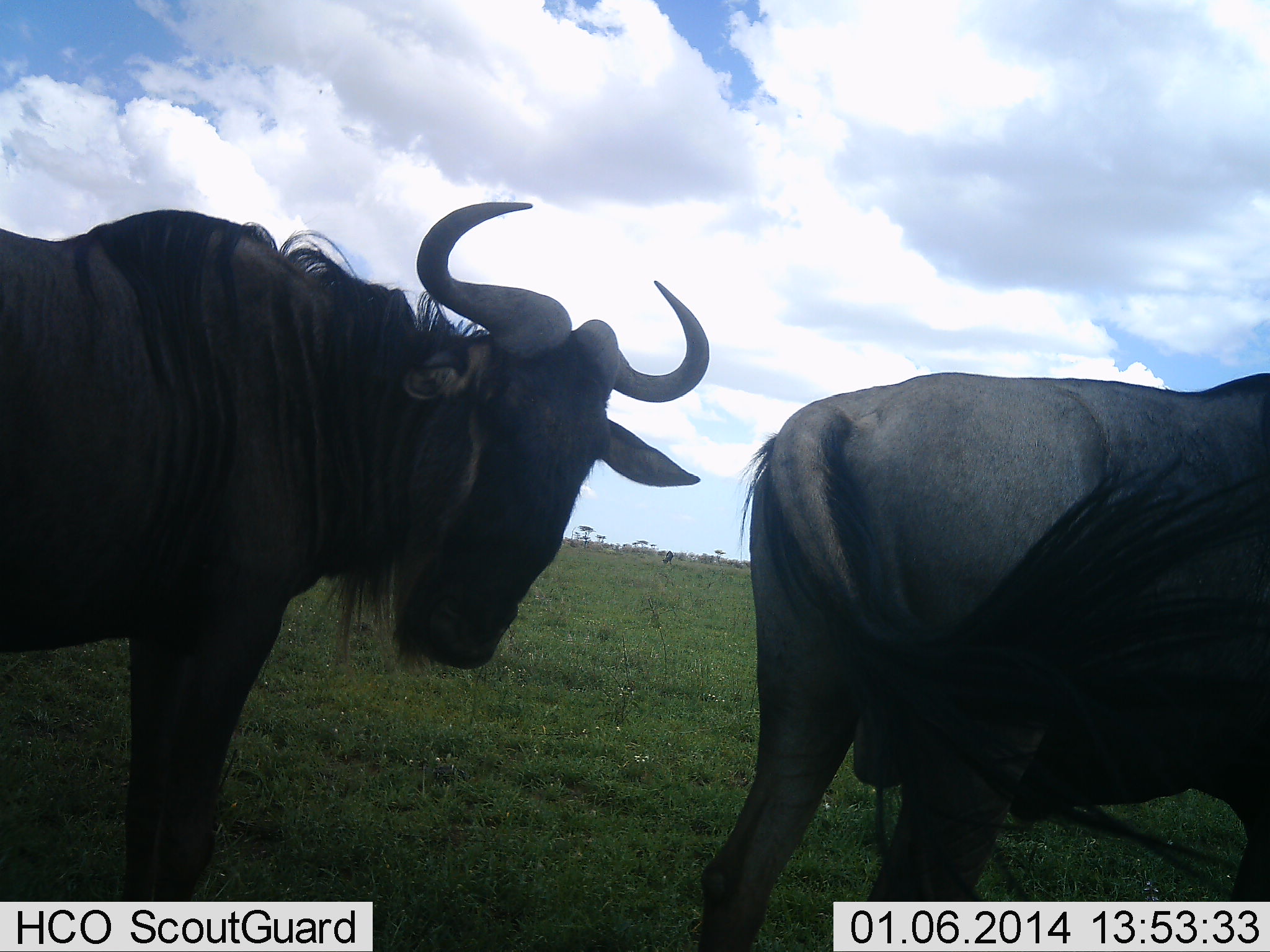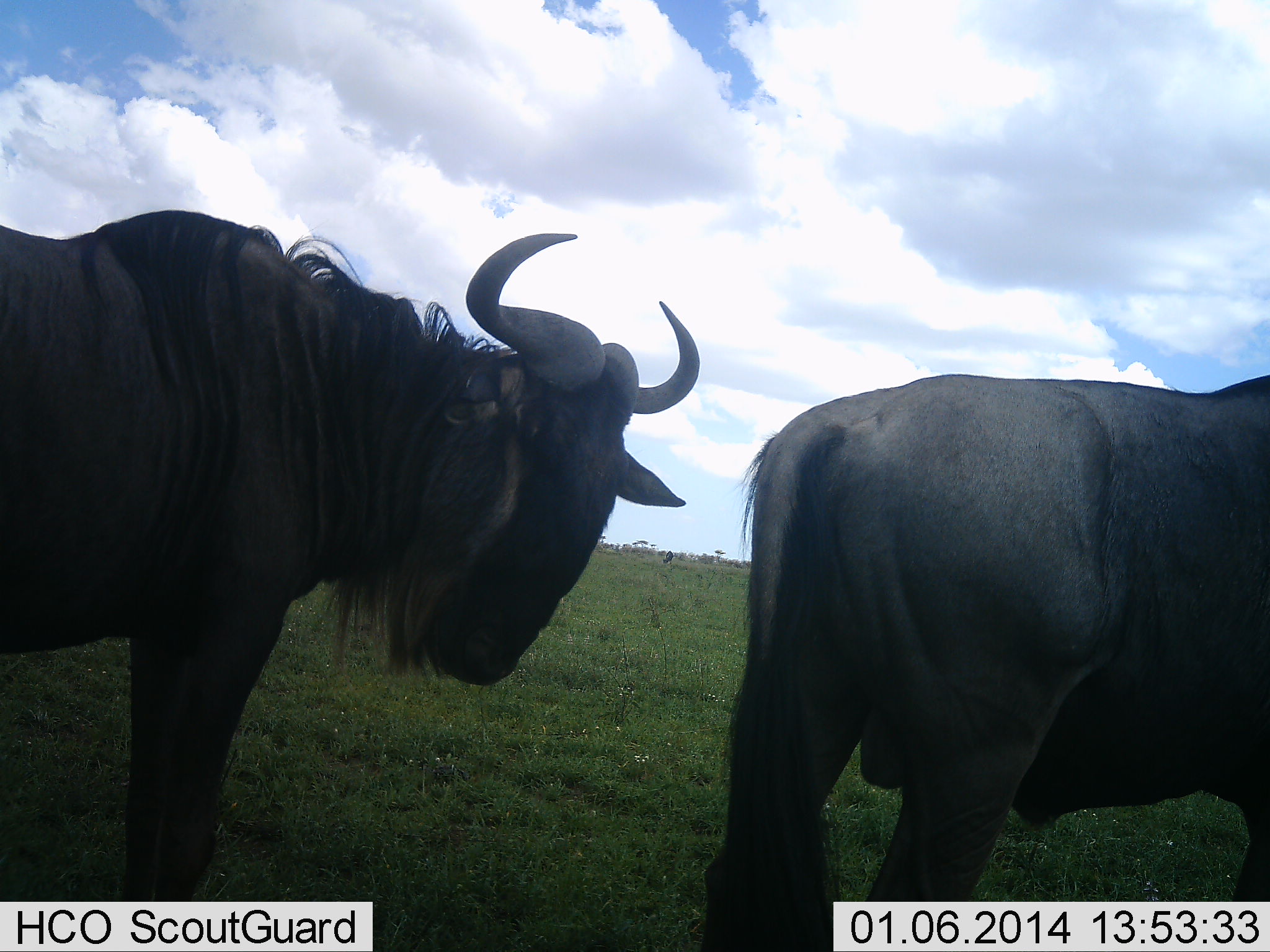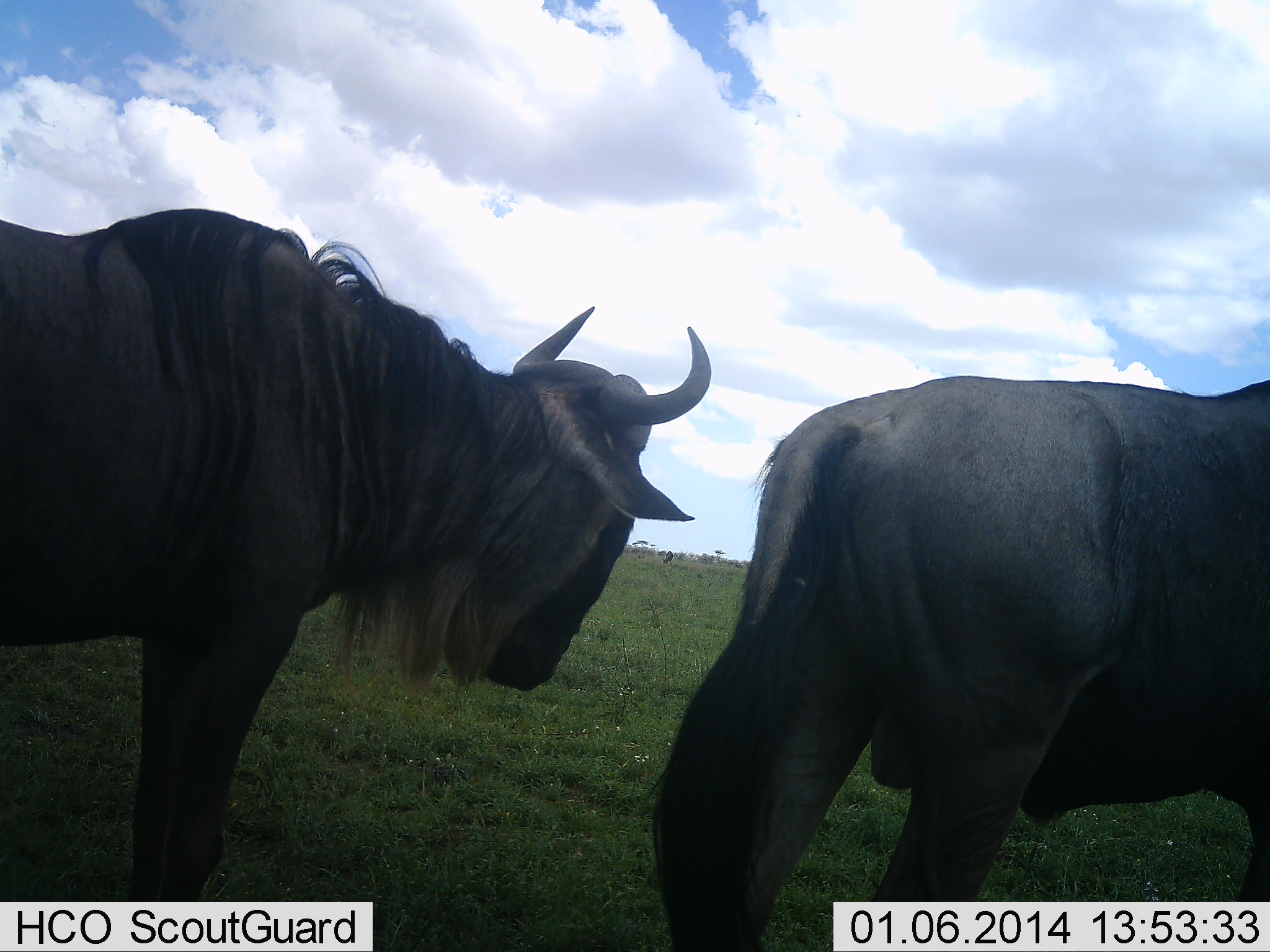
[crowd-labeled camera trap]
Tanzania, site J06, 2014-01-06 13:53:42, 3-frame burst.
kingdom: Animalia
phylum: Chordata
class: Mammalia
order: Artiodactyla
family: Bovidae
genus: Connochaetes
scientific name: Connochaetes taurinus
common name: blue wildebeest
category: wildebeest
Wildebeest (blue wildebeest) (Connochaetes taurinus), count 2. Behavior (volunteer vote fractions): standing 80%, resting 0%, moving 20%, interacting 0%. Young present (vote fraction): 0%. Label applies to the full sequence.